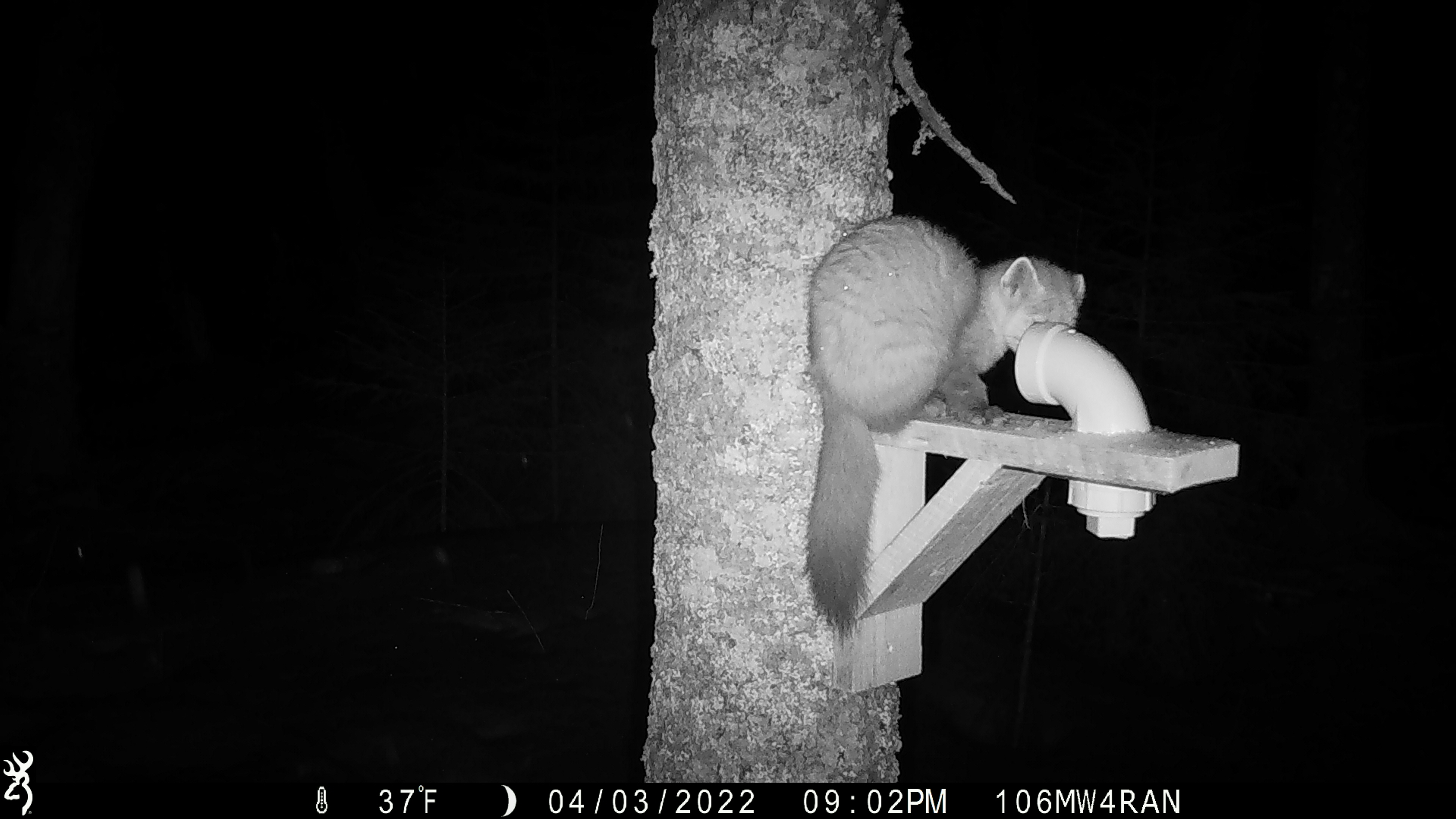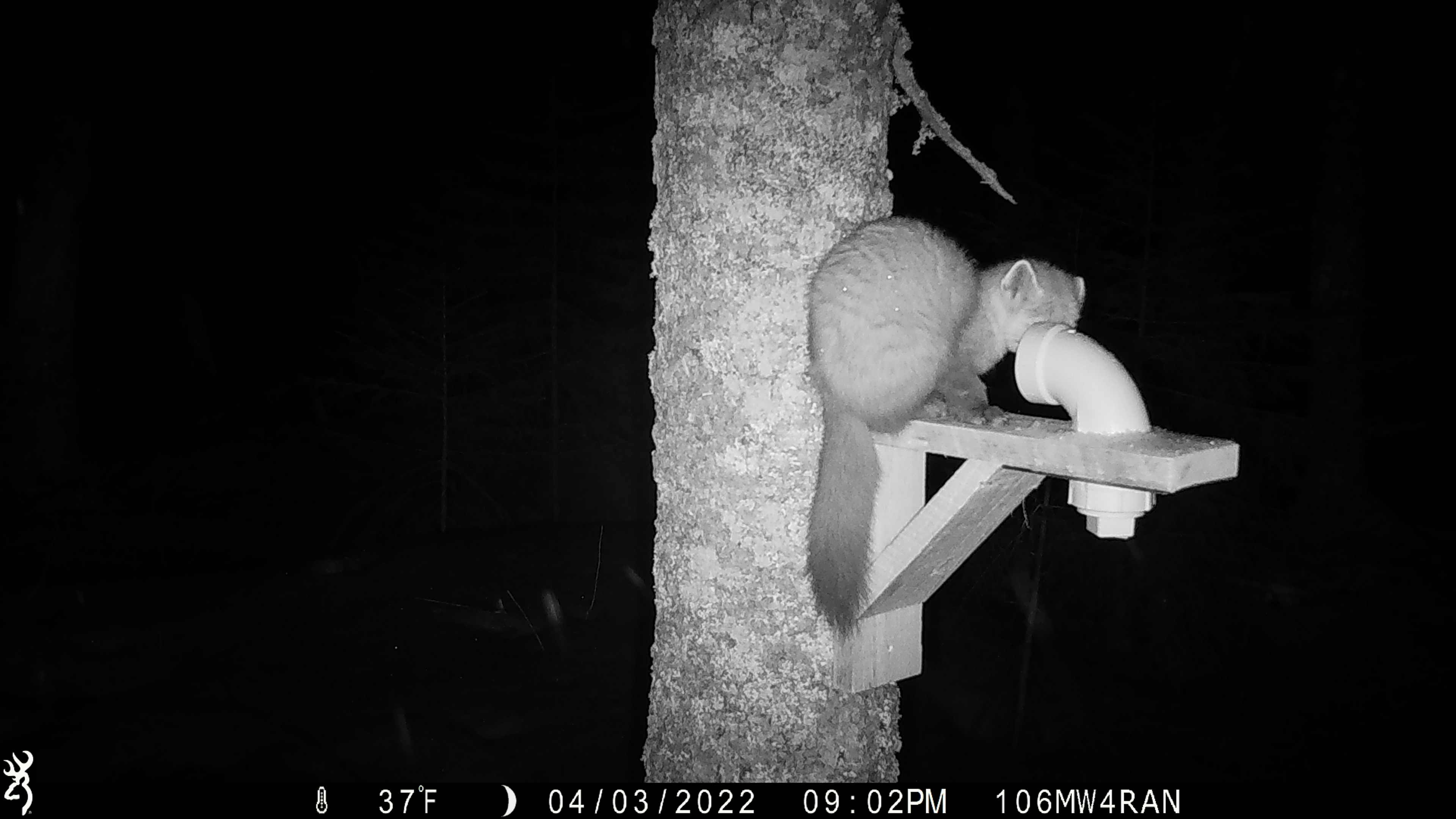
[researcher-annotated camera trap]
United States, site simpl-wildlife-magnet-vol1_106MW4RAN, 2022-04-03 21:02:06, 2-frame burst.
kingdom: Animalia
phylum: Chordata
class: Mammalia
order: Carnivora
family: Mustelidae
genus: Martes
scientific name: Martes americana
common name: american marten